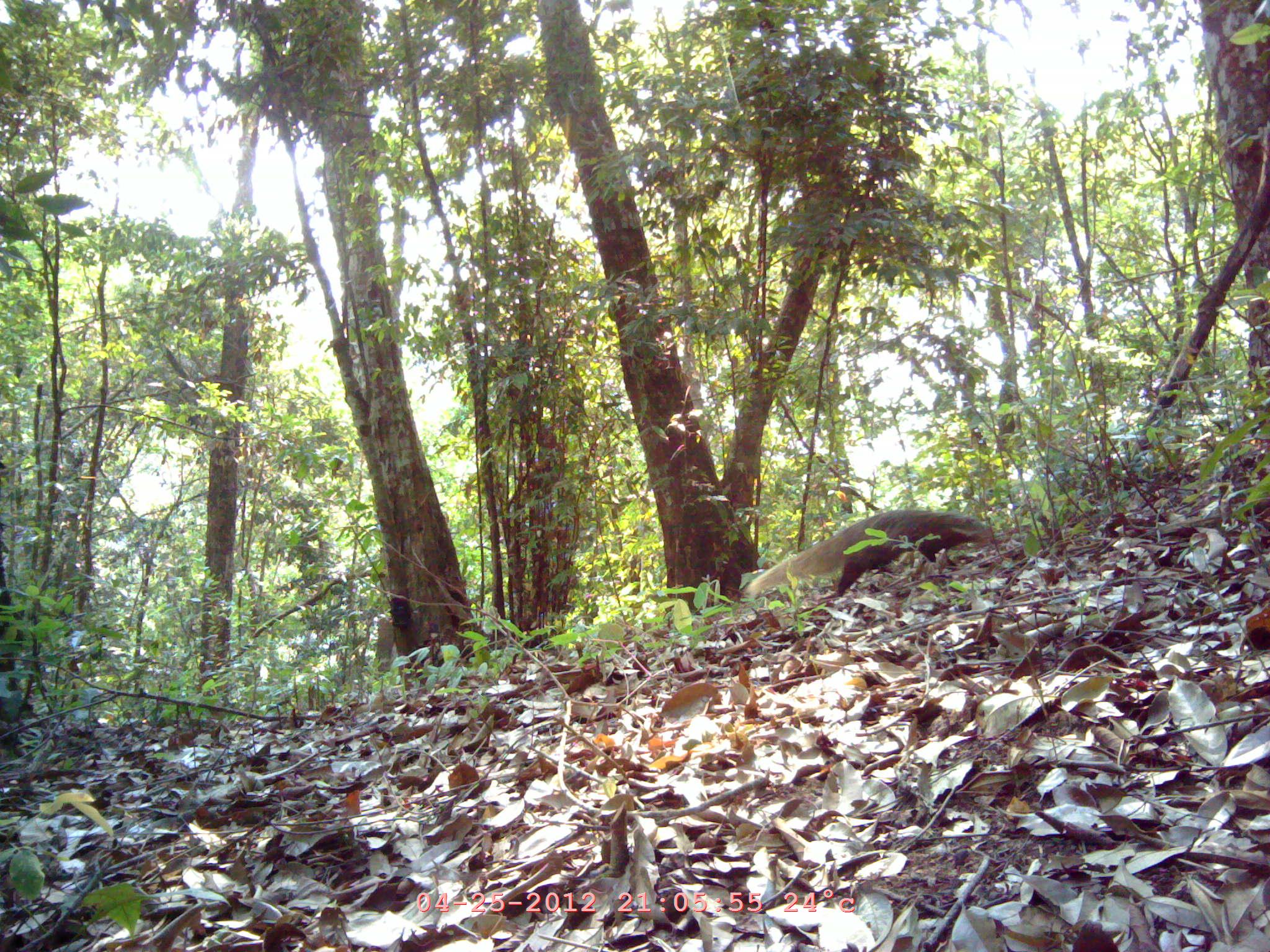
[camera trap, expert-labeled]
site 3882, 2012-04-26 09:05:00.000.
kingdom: Animalia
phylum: Chordata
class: Mammalia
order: Carnivora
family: Herpestidae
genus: Urva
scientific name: Urva urva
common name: crab-eating mongoose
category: herpestes urva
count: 1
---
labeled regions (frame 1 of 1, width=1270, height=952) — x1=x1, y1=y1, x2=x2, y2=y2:
herpestes urva: x1=744, y1=508, x2=995, y2=597